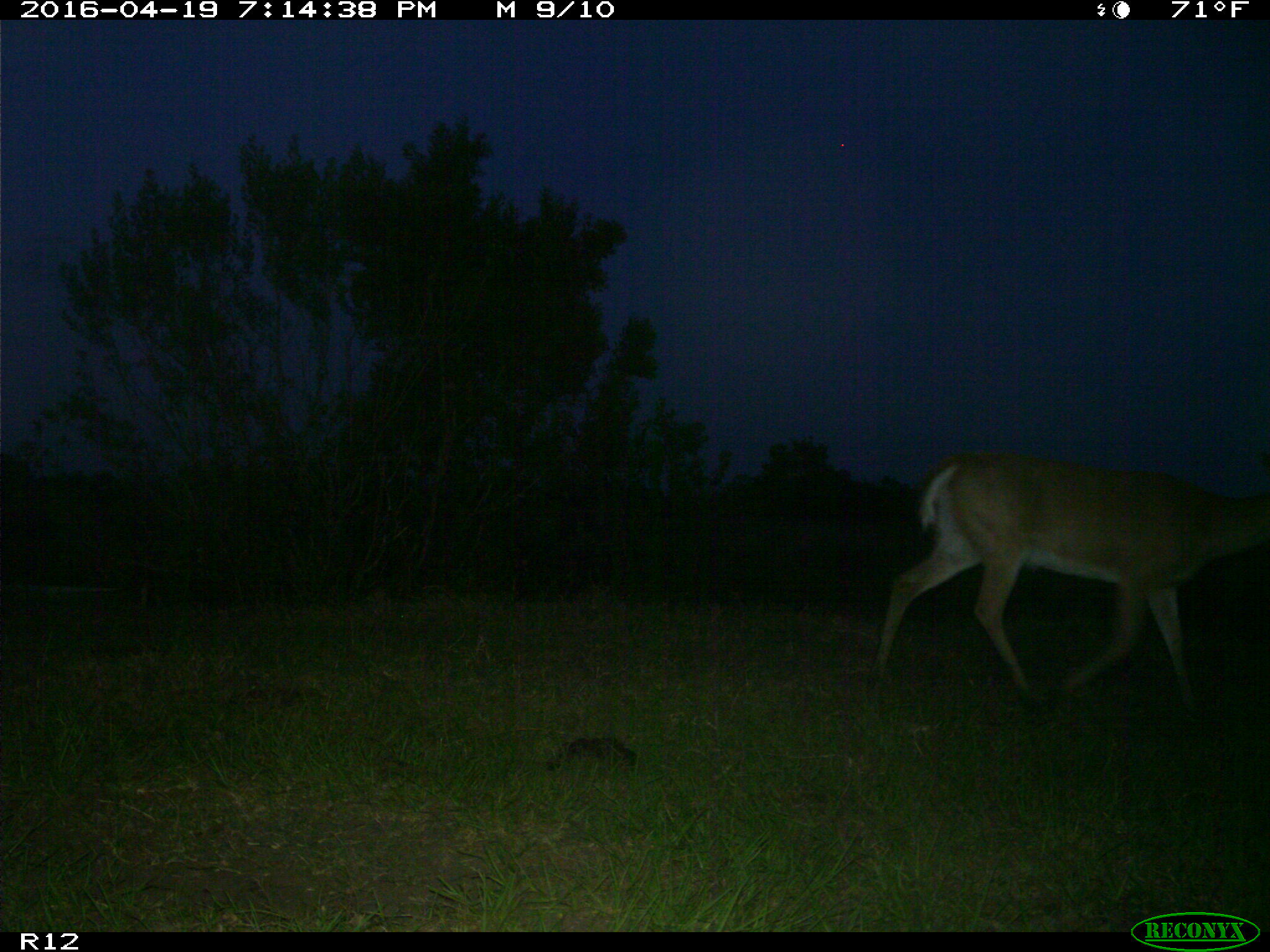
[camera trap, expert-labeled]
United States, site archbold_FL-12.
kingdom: Animalia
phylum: Chordata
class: Mammalia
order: Artiodactyla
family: Cervidae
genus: Odocoileus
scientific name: Odocoileus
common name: deer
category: unidentified deer